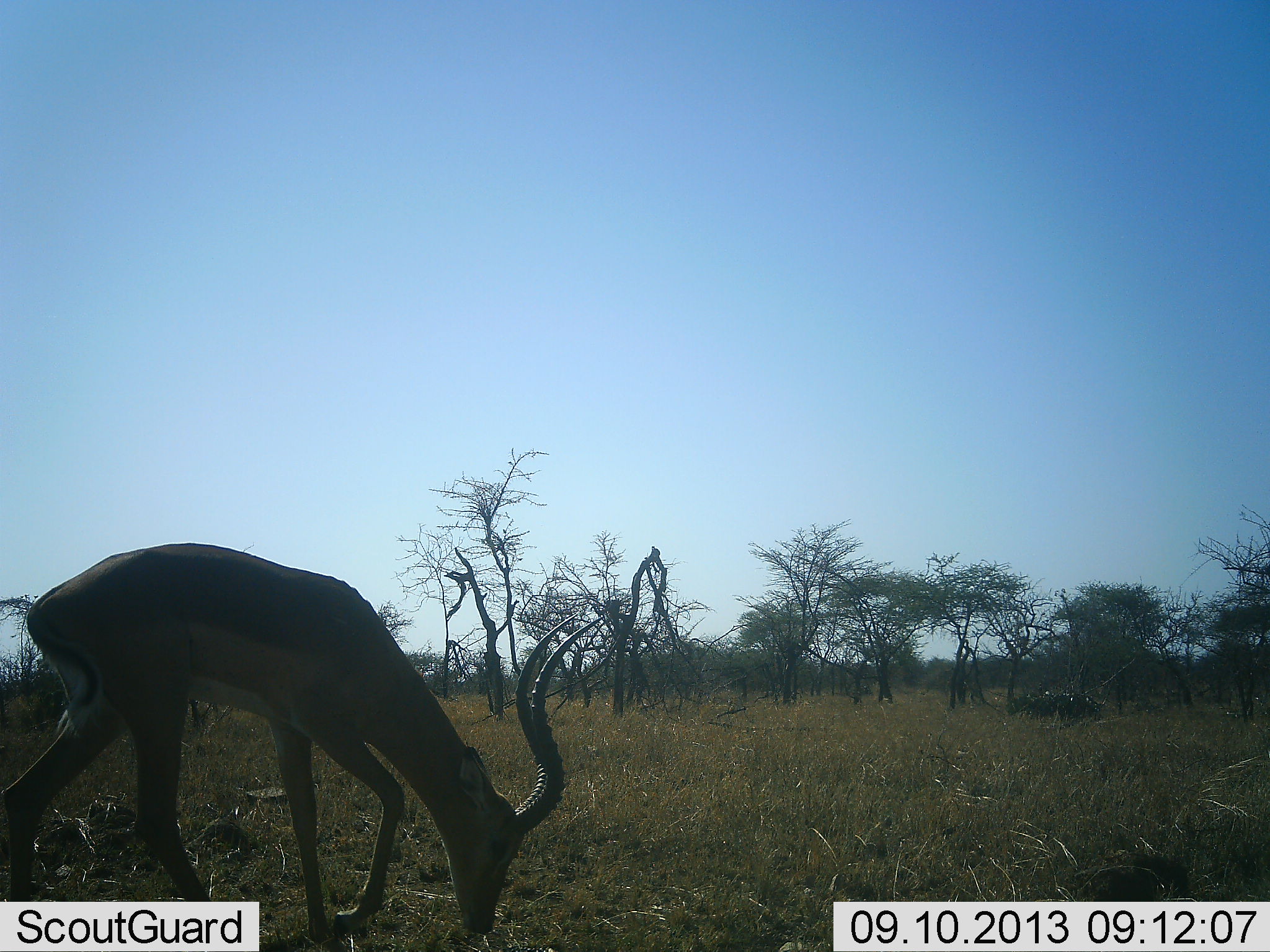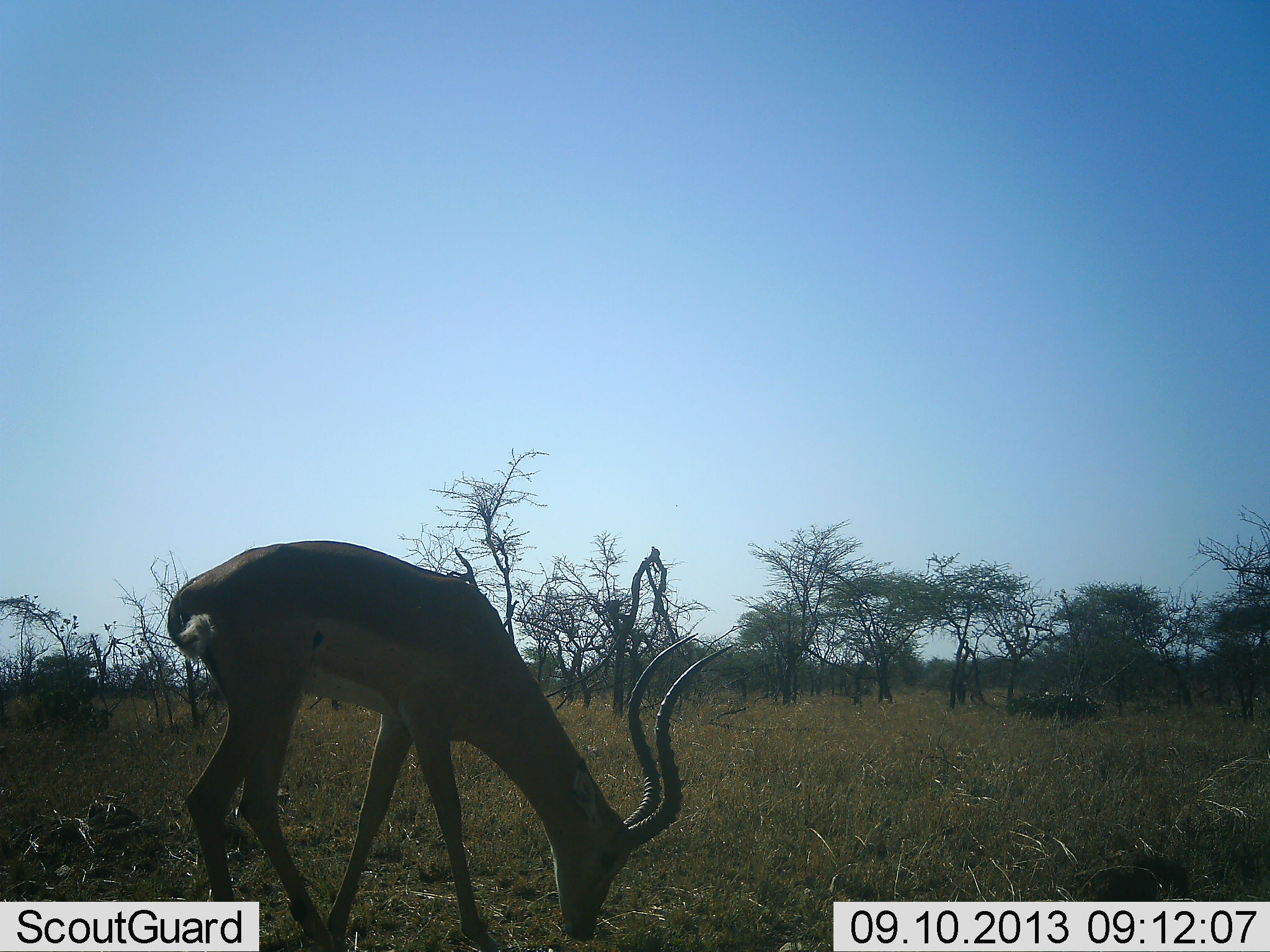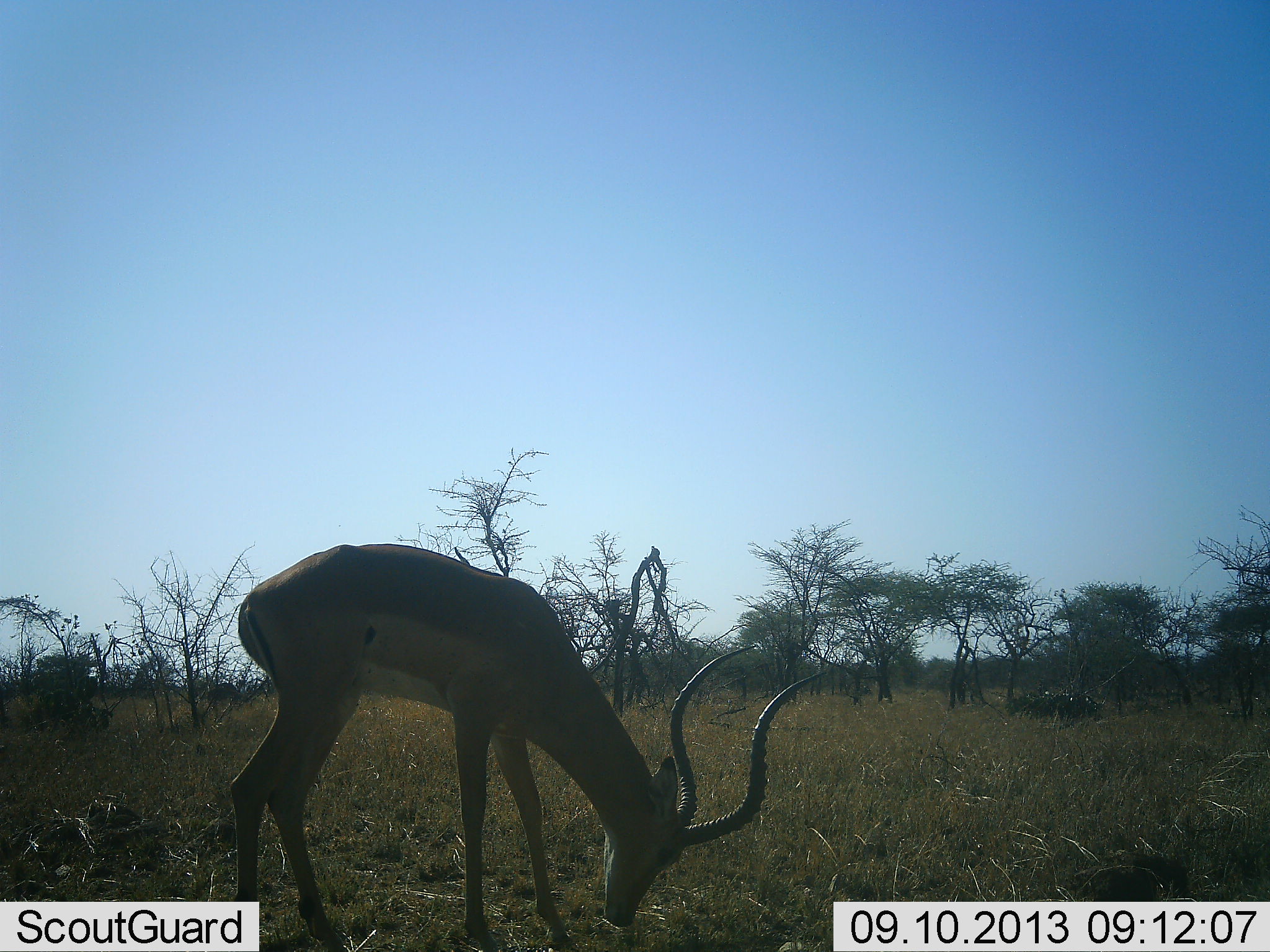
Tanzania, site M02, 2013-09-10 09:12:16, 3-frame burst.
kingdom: Animalia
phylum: Chordata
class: Mammalia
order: Artiodactyla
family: Bovidae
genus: Aepyceros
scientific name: Aepyceros melampus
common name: impala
Impala (Aepyceros melampus), count 1. Behavior (volunteer vote fractions): standing 6%, resting 0%, moving 33%, interacting 0%. Young present (vote fraction): 0%. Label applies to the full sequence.